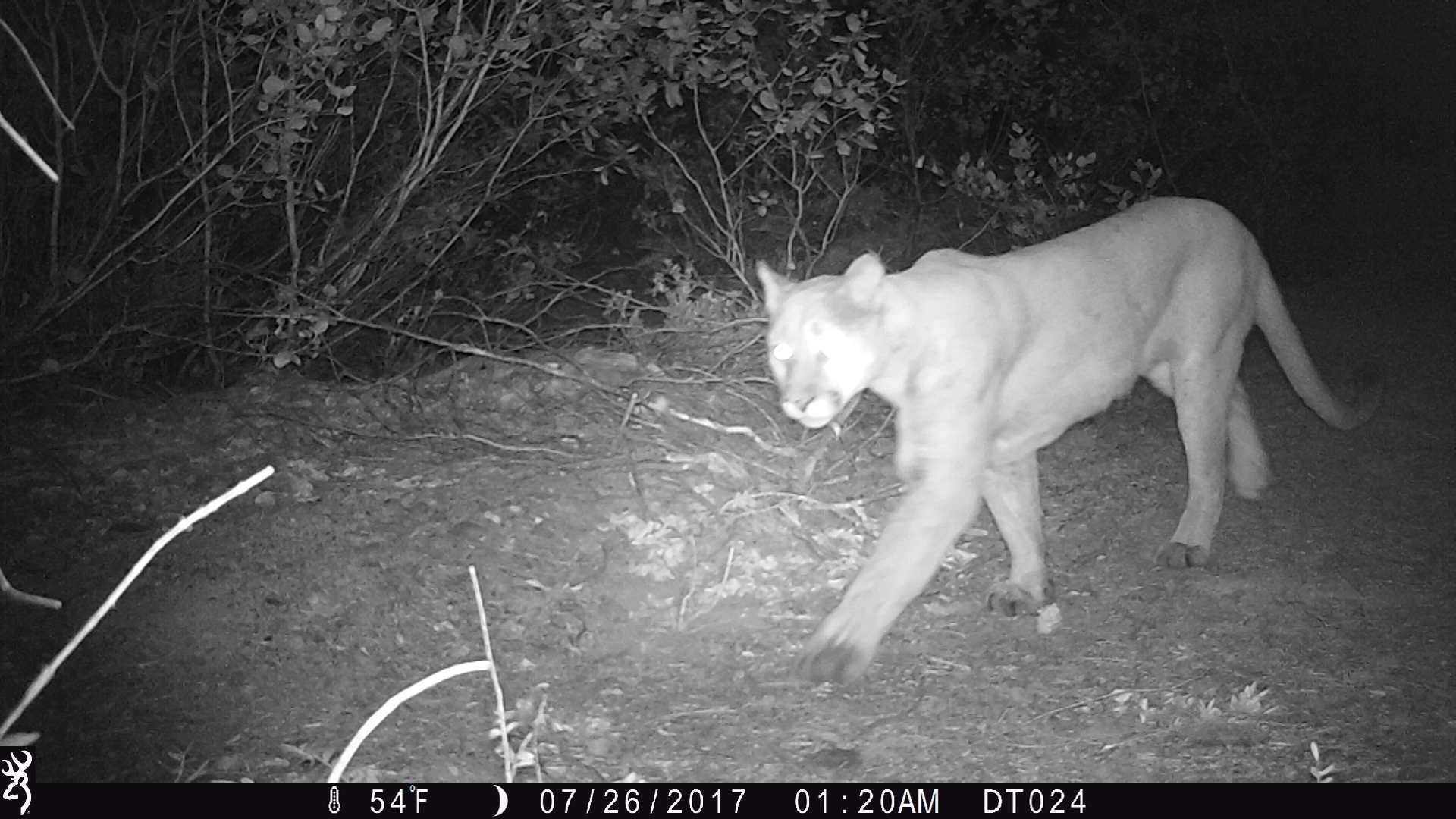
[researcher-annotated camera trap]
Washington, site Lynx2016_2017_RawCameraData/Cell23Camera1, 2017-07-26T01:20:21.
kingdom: Animalia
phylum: Chordata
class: Mammalia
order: Carnivora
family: Felidae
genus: Puma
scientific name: Puma concolor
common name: mountain lion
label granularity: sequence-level